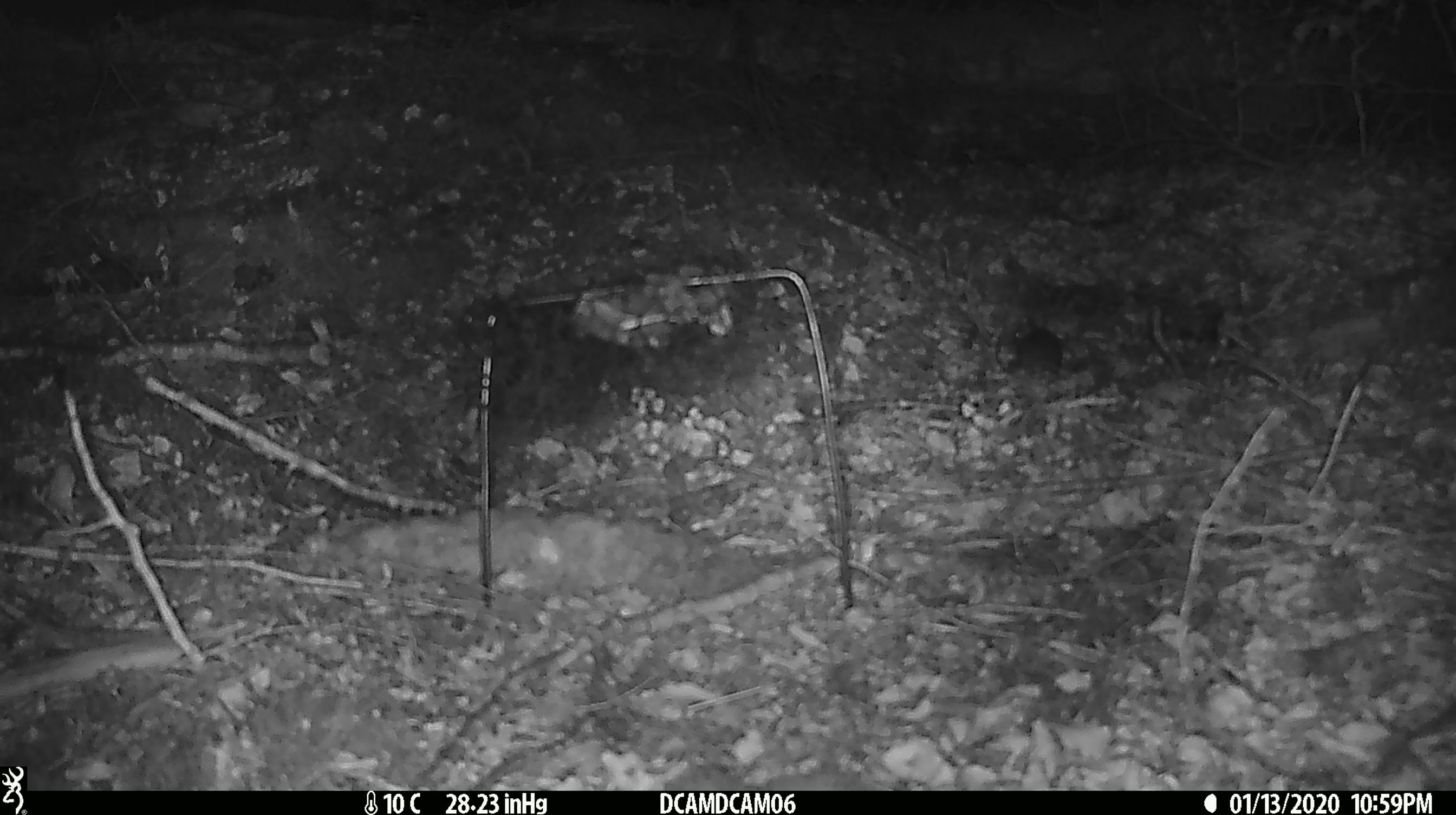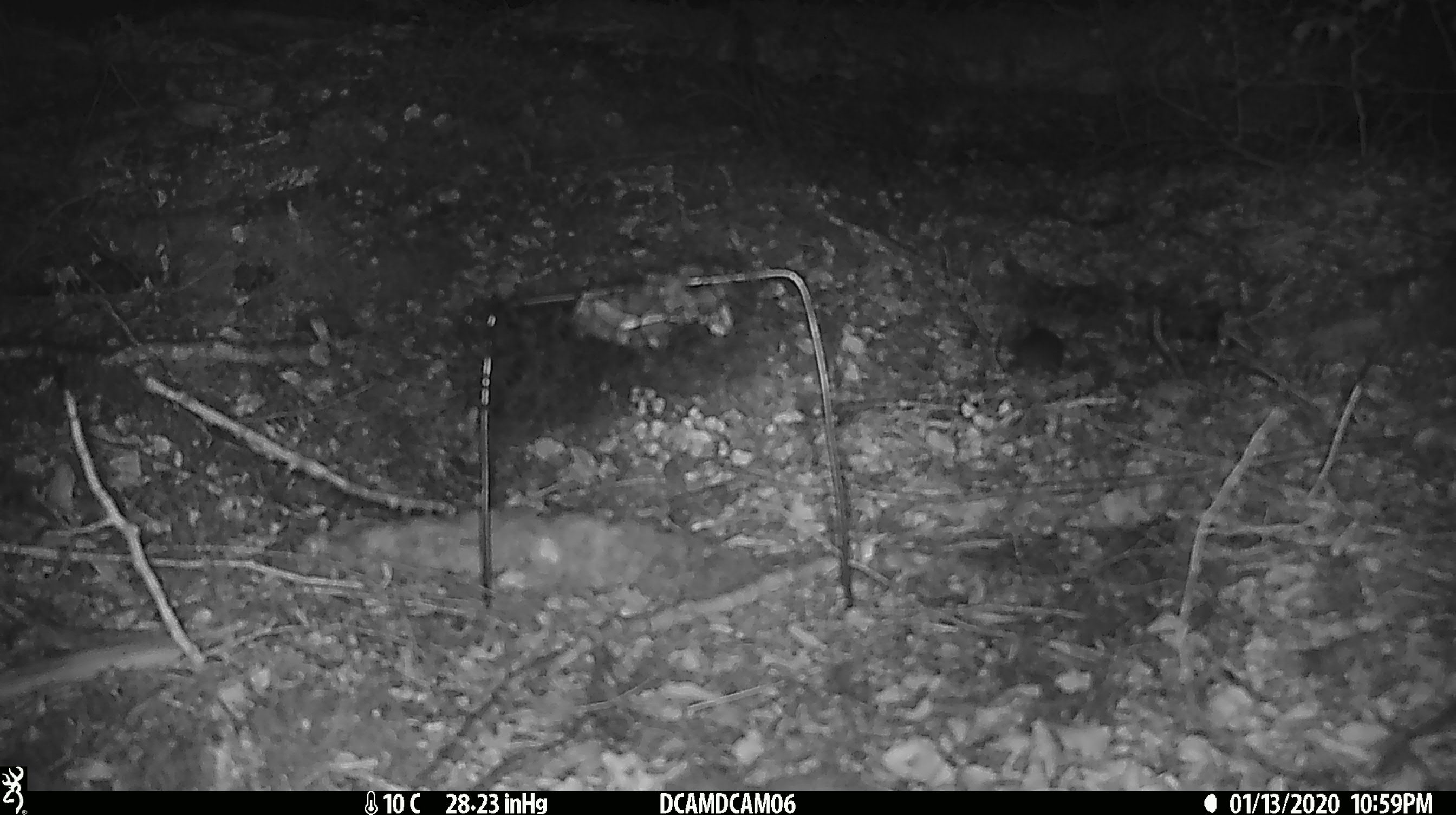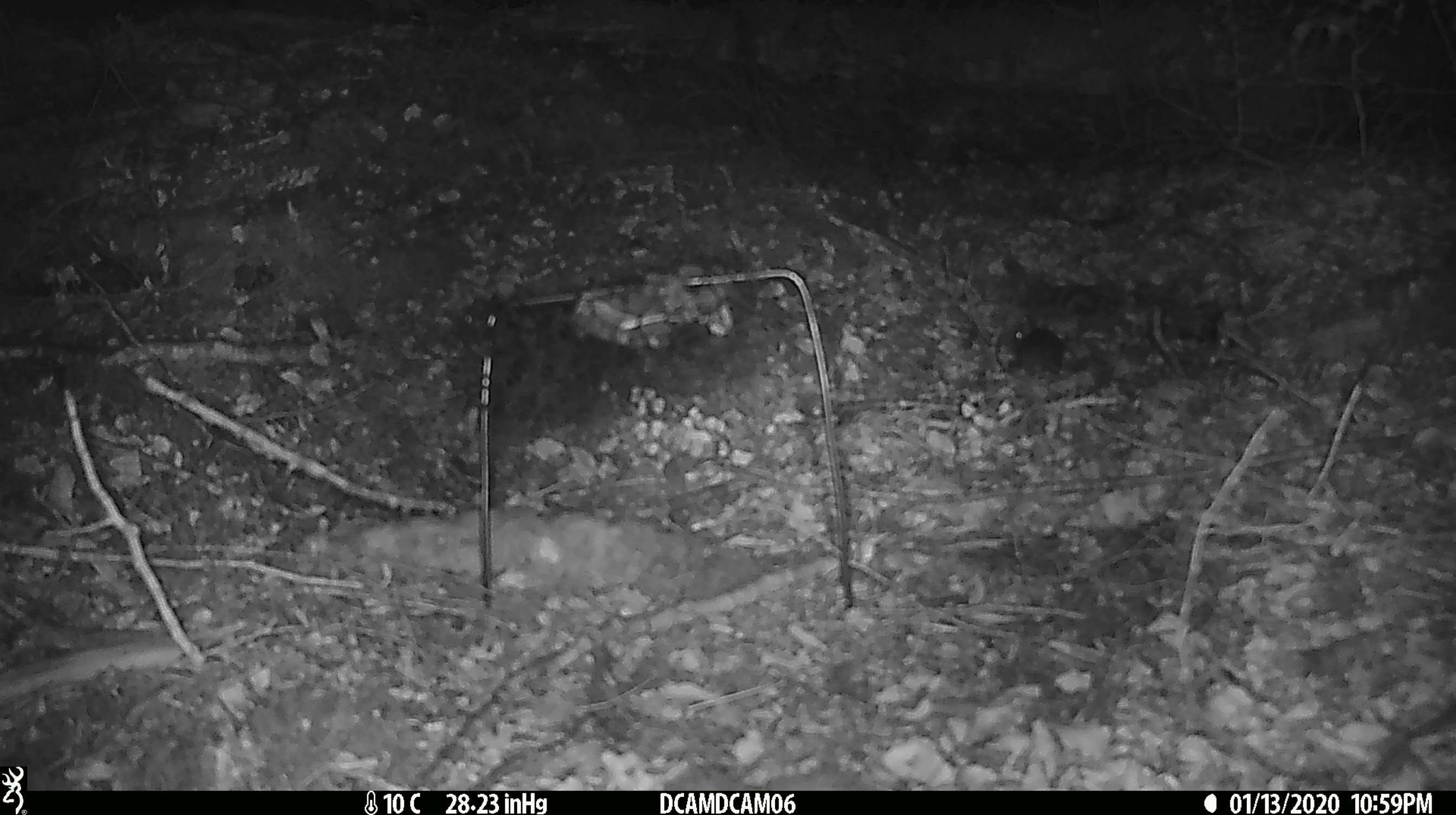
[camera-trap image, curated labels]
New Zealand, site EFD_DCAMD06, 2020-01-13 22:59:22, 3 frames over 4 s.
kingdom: Animalia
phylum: Chordata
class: Mammalia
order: Rodentia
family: Muridae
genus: Mus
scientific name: Mus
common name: mouse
Mouse (Mus).